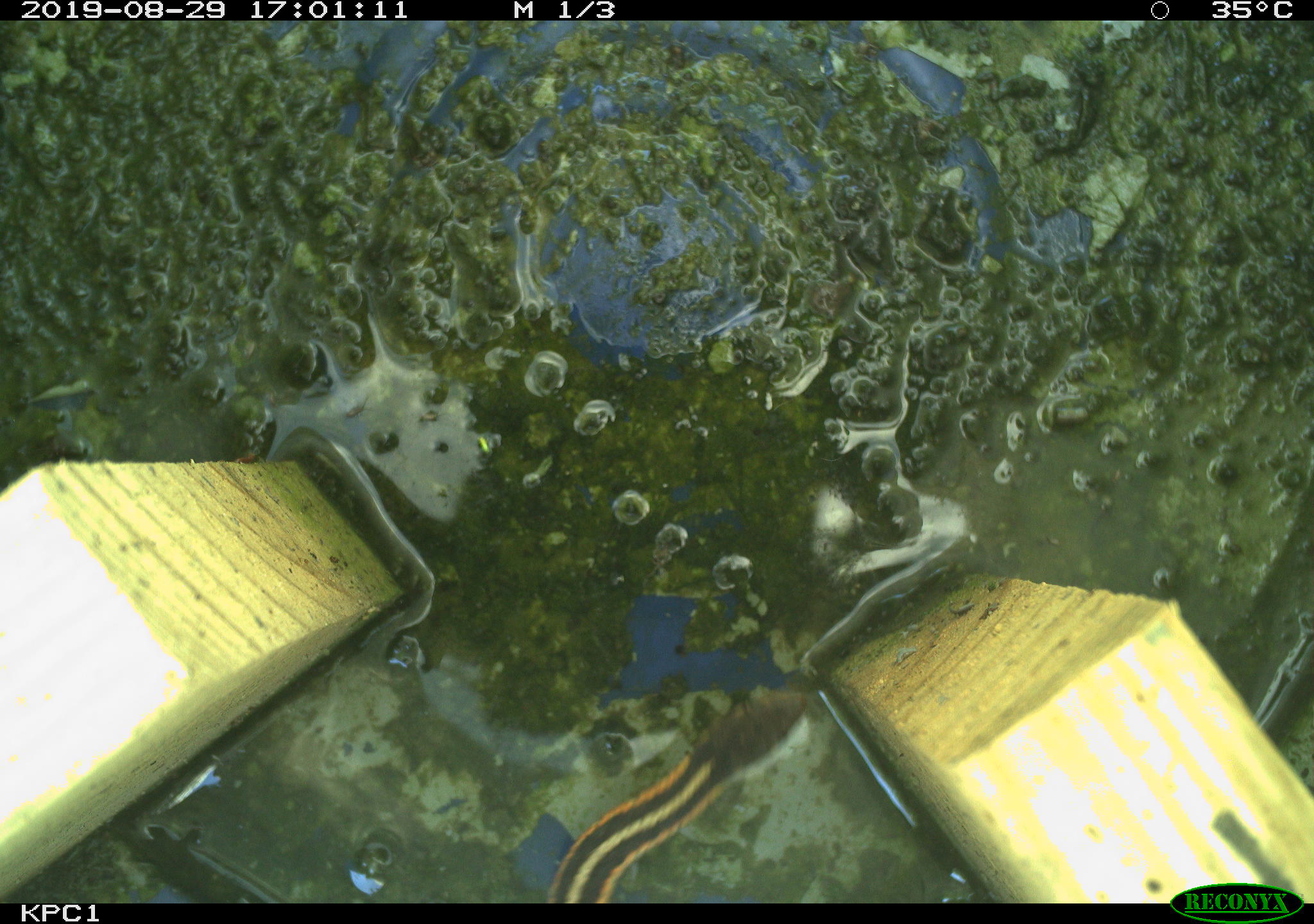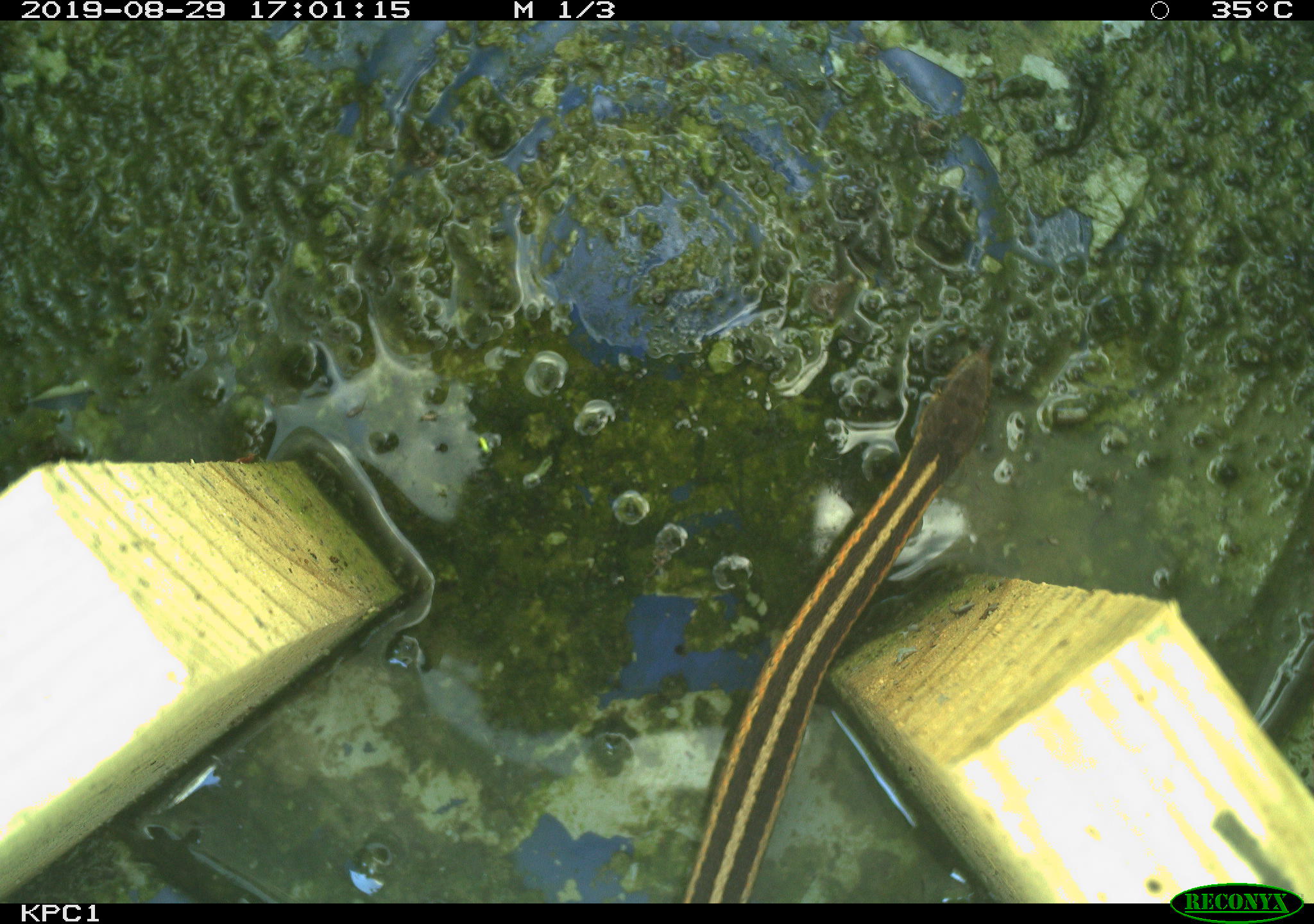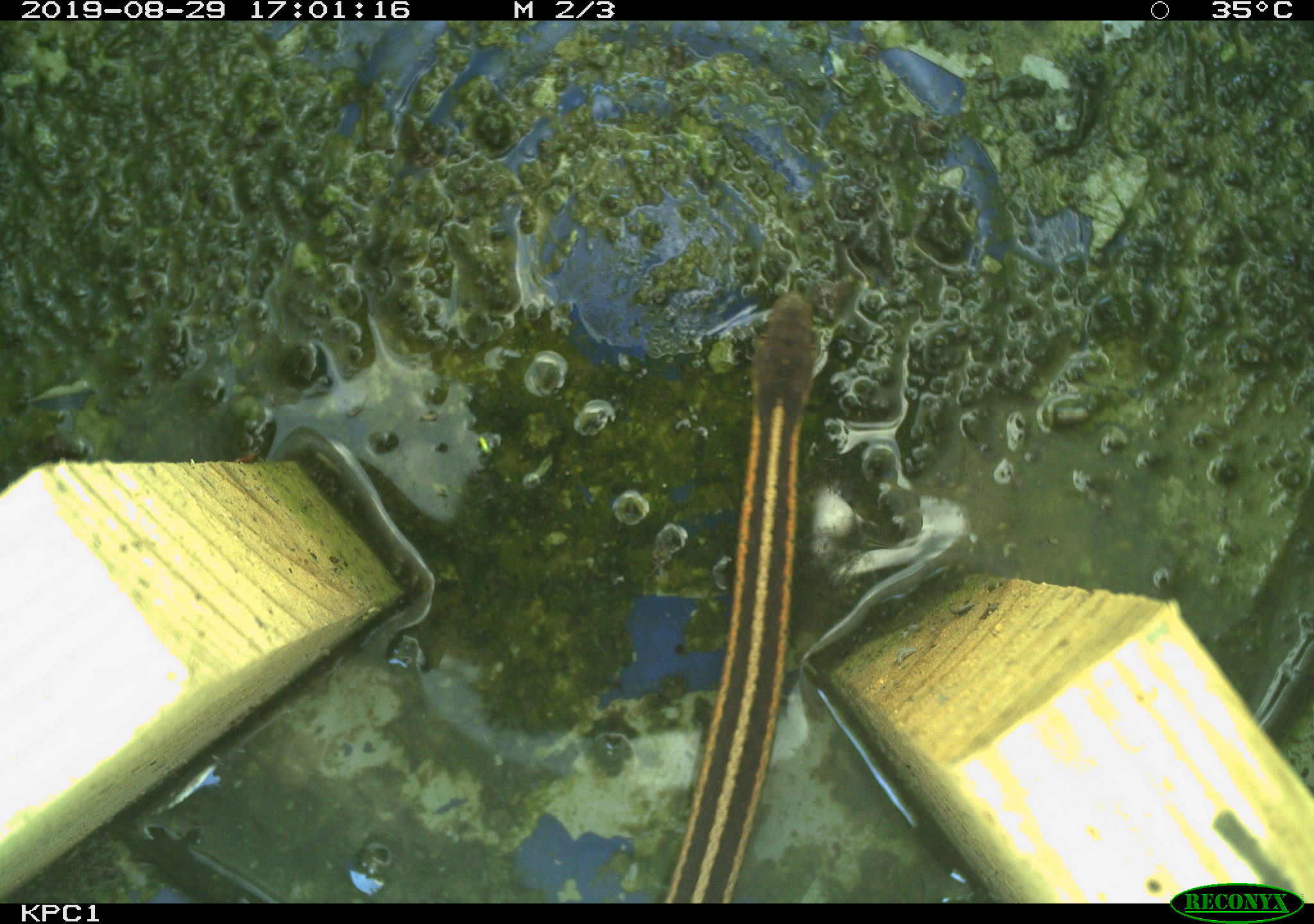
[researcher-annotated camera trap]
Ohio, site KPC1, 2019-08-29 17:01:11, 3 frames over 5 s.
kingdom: Animalia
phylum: Chordata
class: Reptilia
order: Squamata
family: Colubridae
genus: Thamnophis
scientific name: Thamnophis sirtalis sirtalis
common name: eastern gartersnake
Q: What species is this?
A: Eastern gartersnake (Thamnophis sirtalis sirtalis).